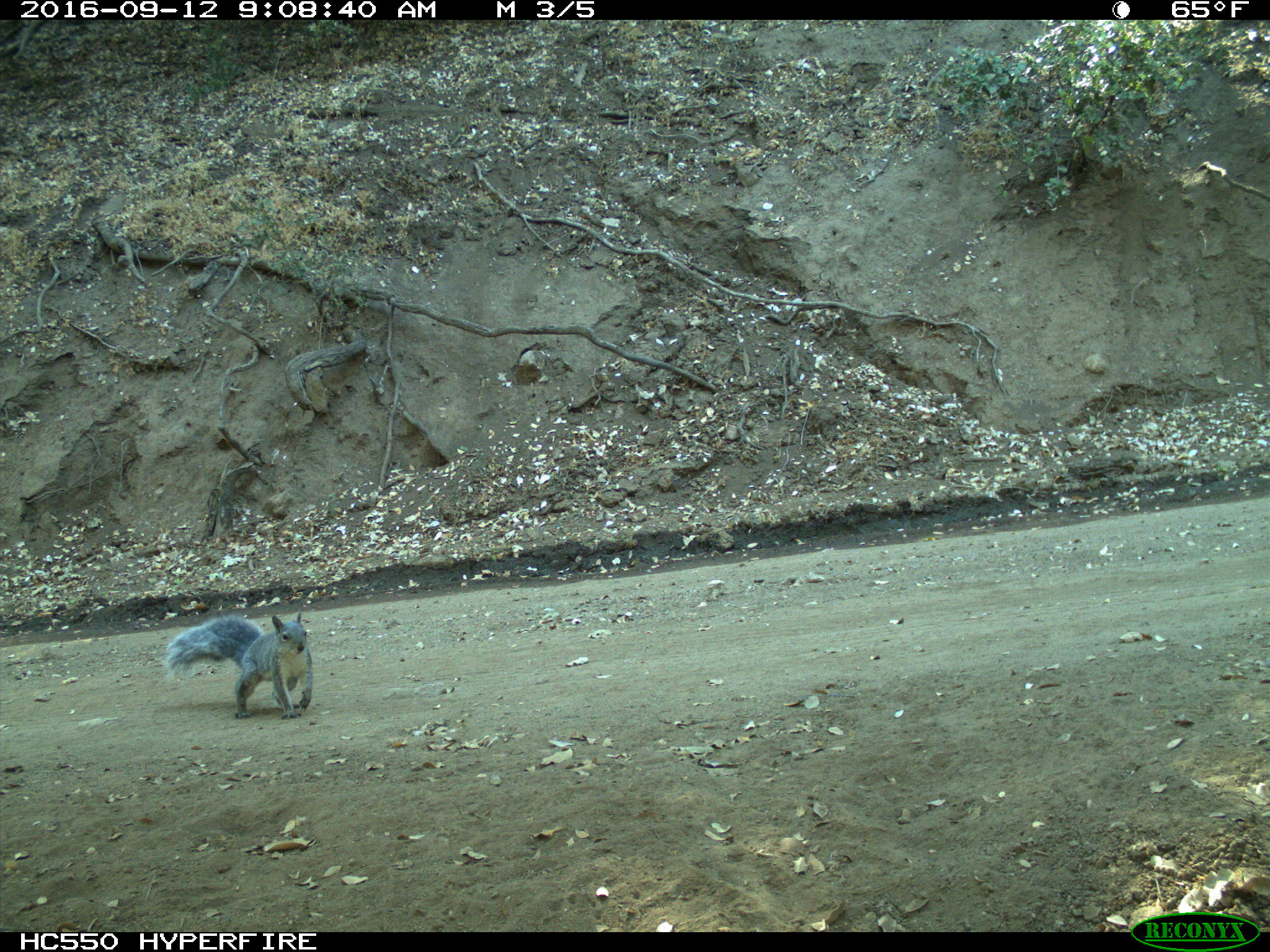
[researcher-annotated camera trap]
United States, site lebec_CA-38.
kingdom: Animalia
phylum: Chordata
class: Mammalia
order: Rodentia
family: Sciuridae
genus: Sciurus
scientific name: Sciurus carolinensis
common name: eastern gray squirrel